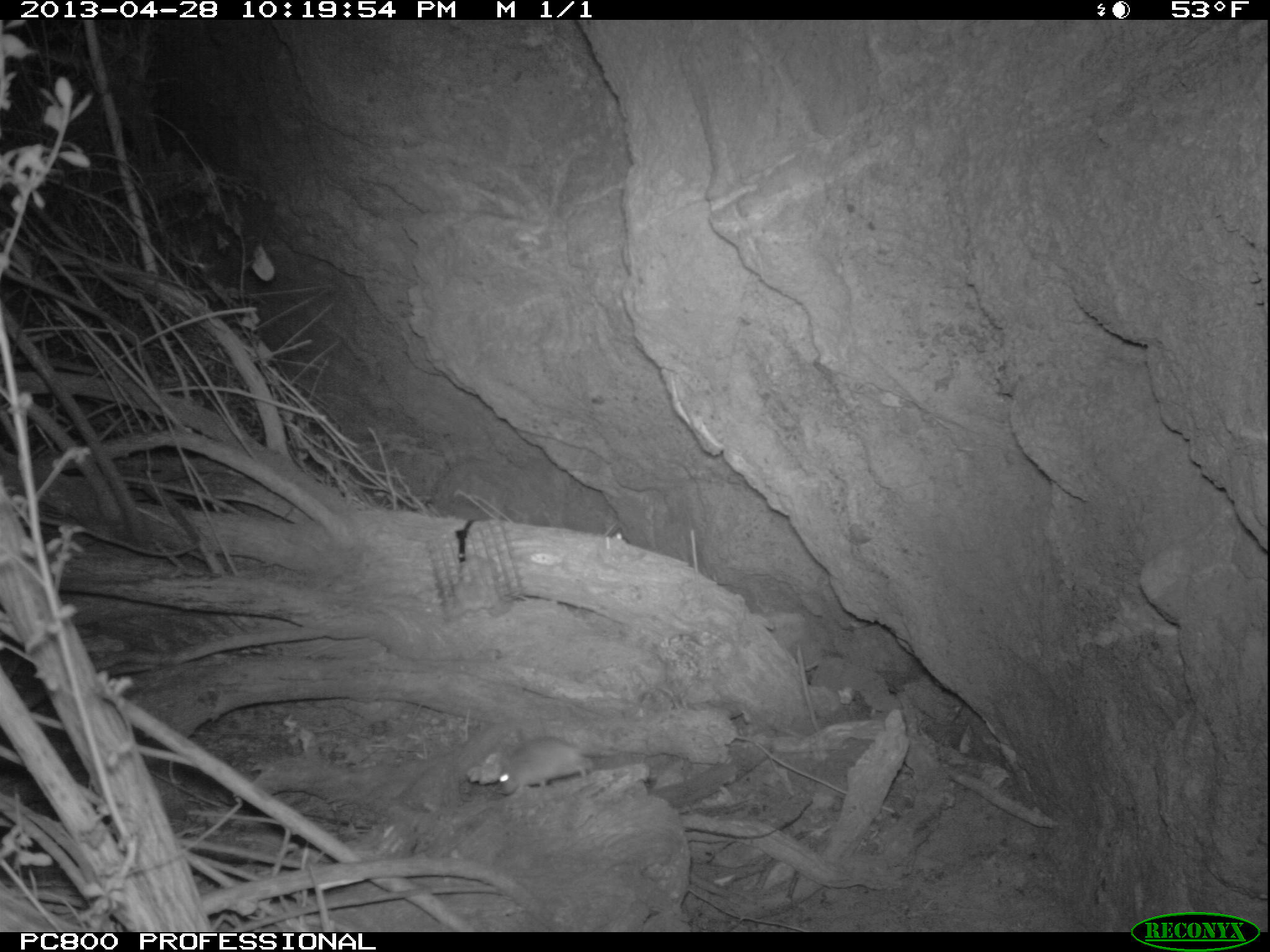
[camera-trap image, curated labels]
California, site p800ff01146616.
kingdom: Animalia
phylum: Chordata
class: Mammalia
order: Rodentia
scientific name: Rodentia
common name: rodent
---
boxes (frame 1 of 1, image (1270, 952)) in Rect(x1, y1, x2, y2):
rodent: Rect(498, 735, 593, 793)